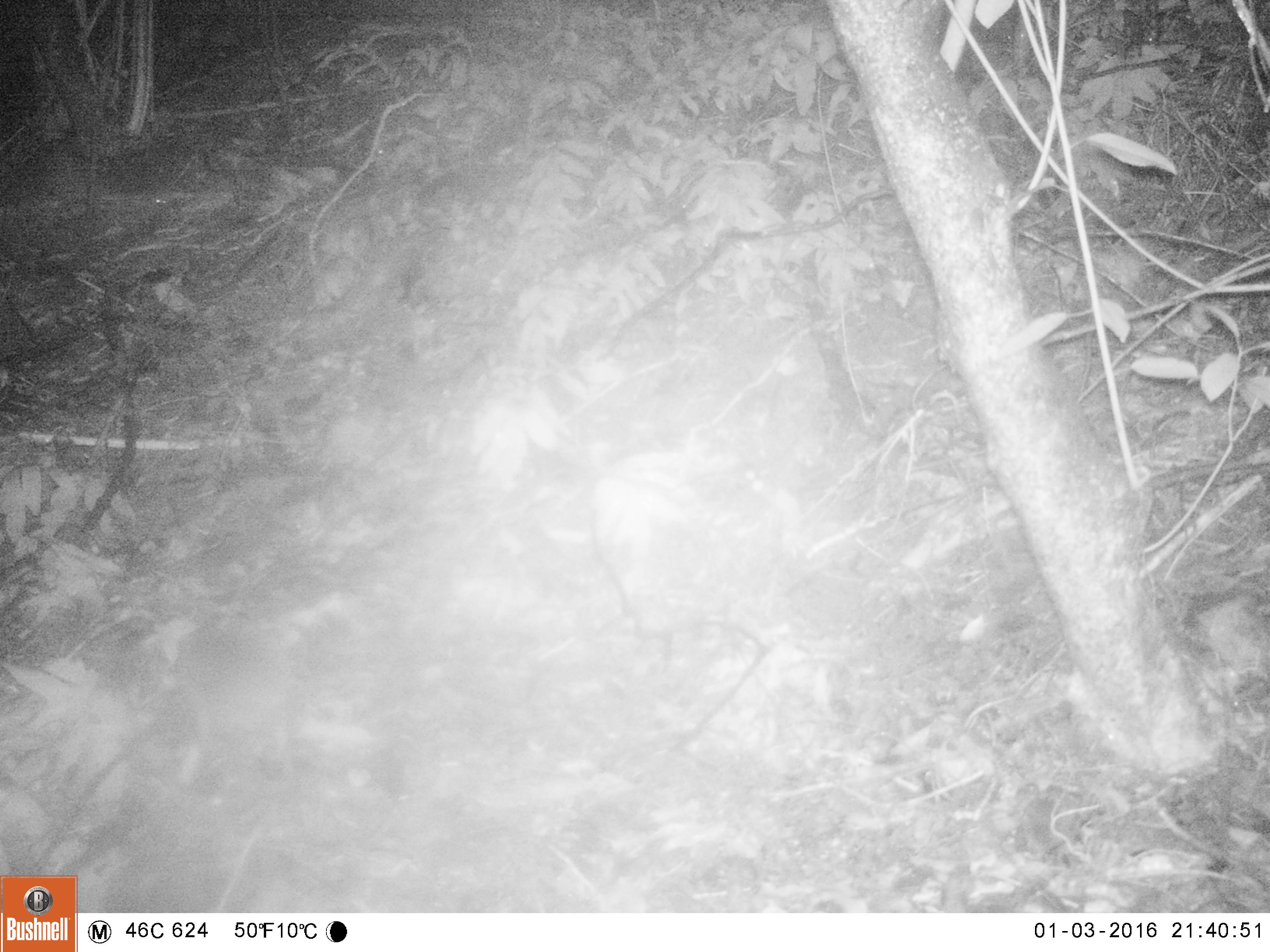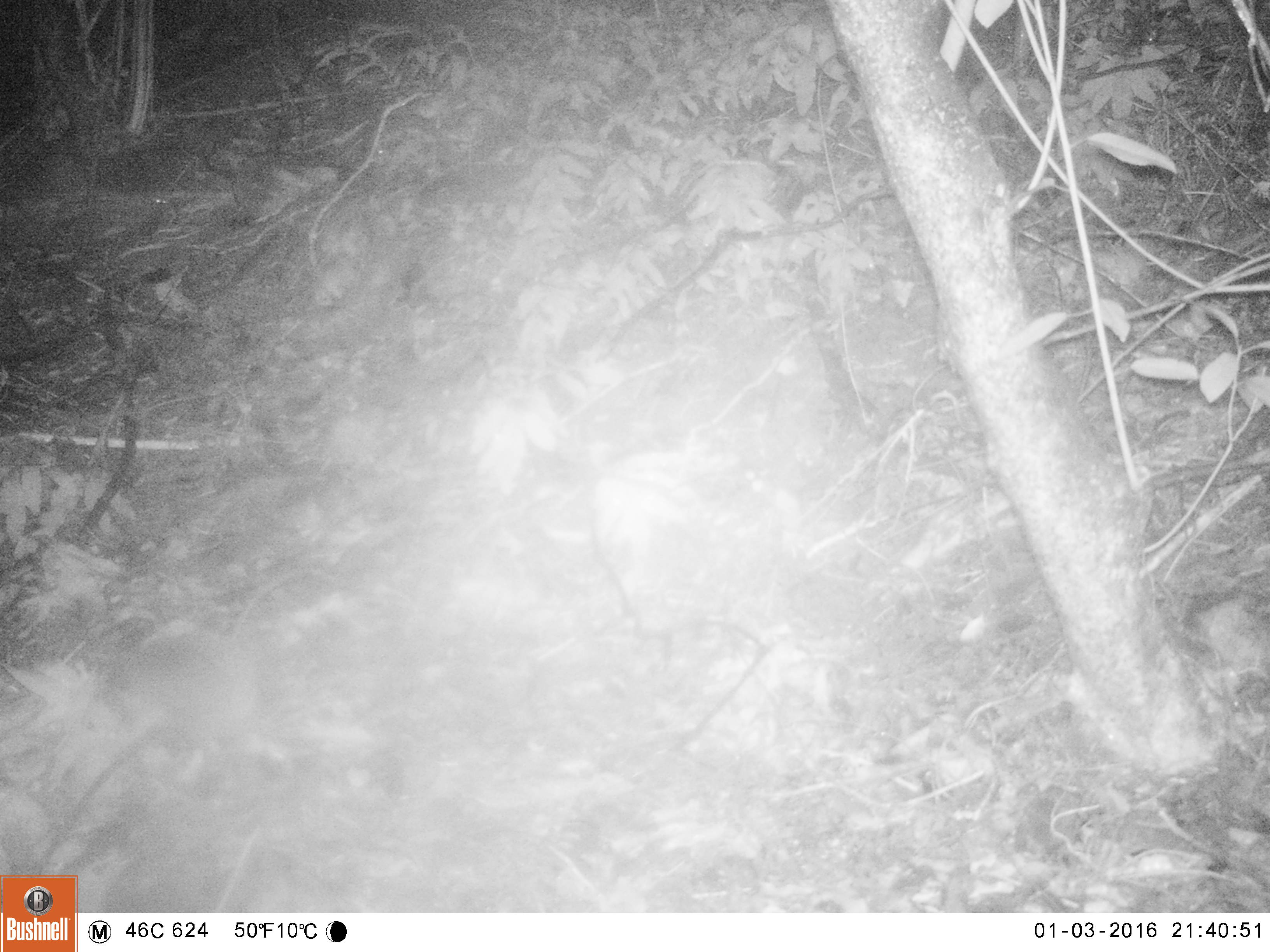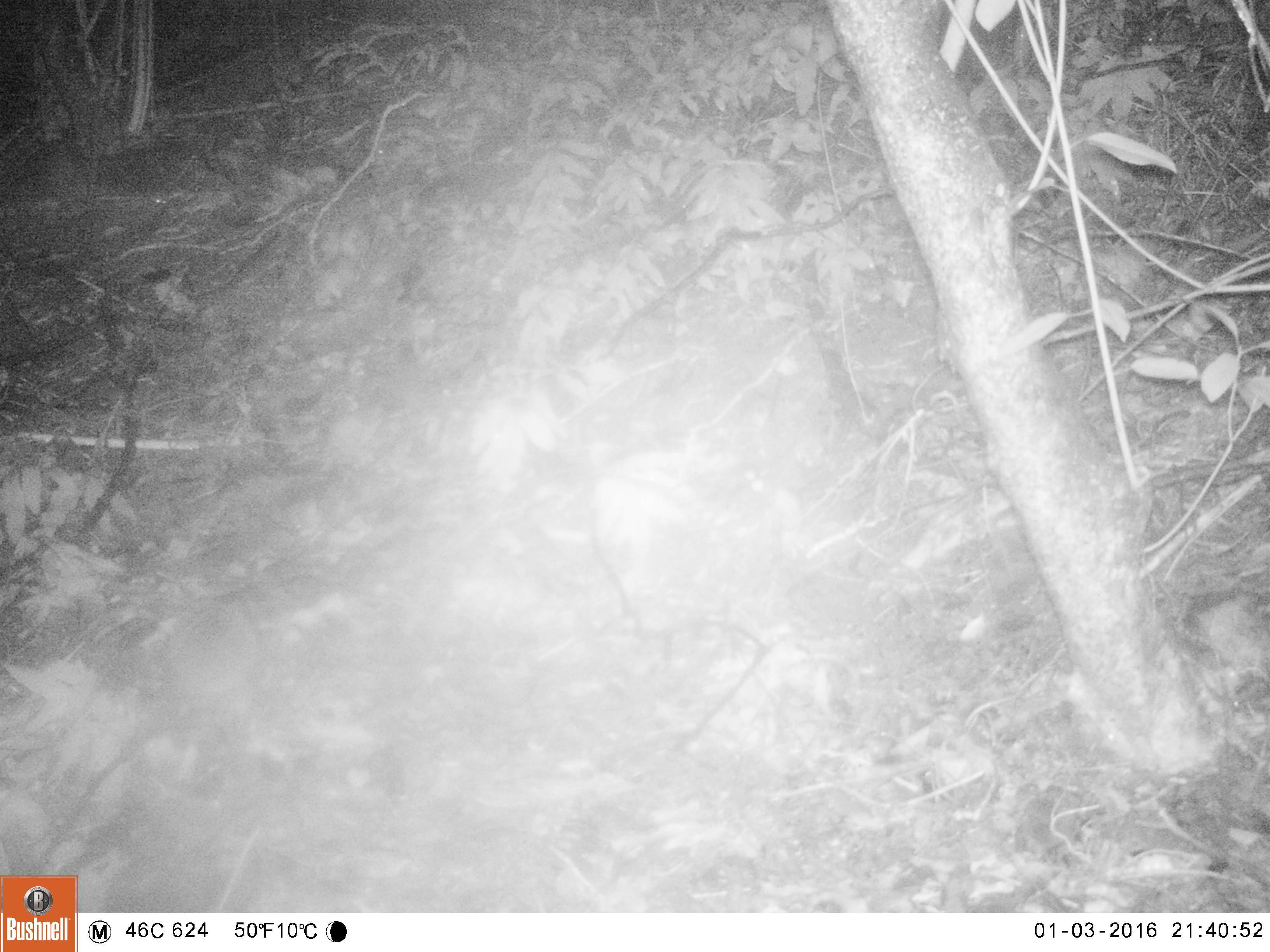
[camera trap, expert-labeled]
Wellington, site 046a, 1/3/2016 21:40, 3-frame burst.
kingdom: Animalia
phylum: Chordata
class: Mammalia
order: Eulipotyphla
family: Erinaceidae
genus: Erinaceus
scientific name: Erinaceus europaeus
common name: hedgehog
Hedgehog (Erinaceus europaeus).